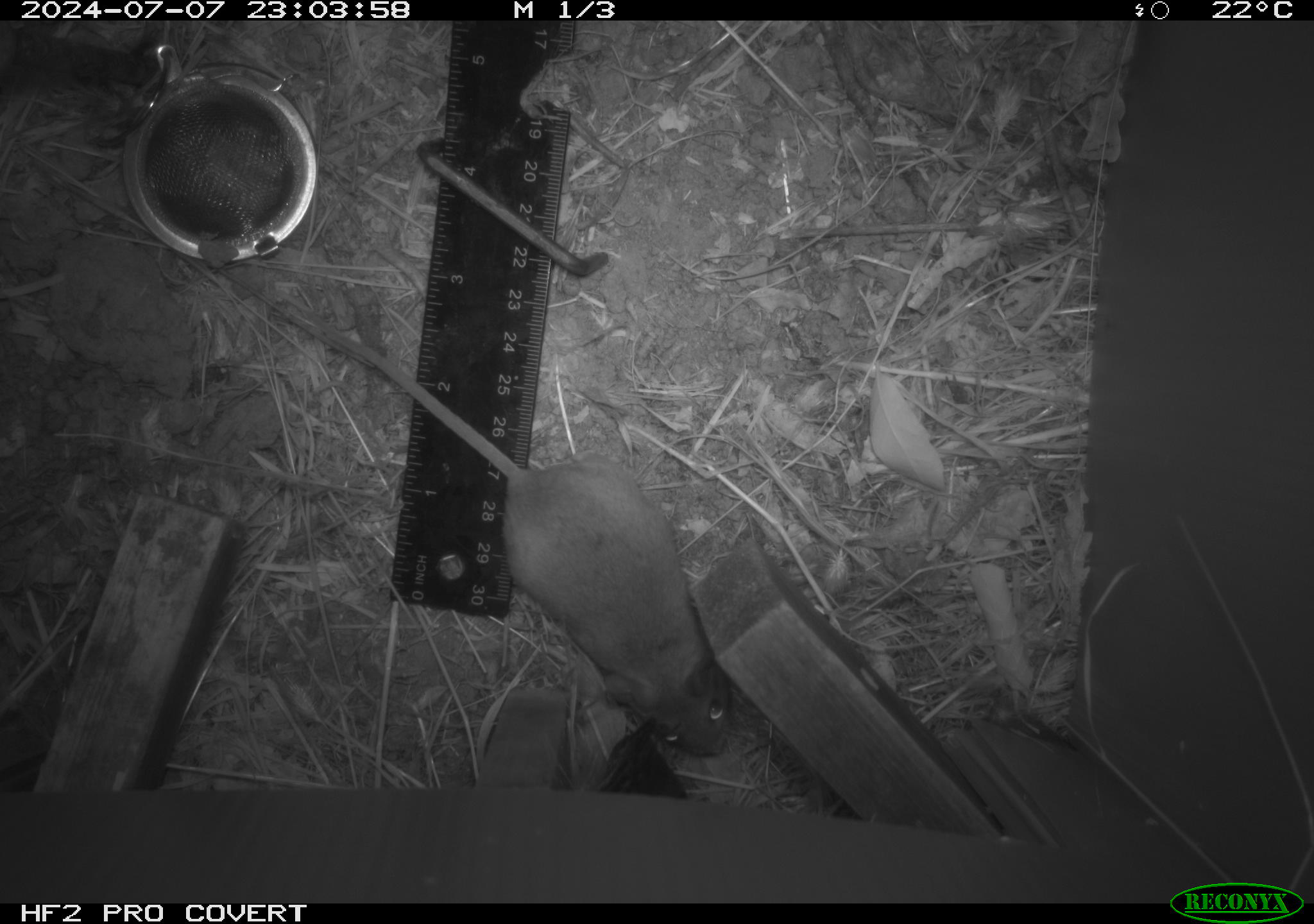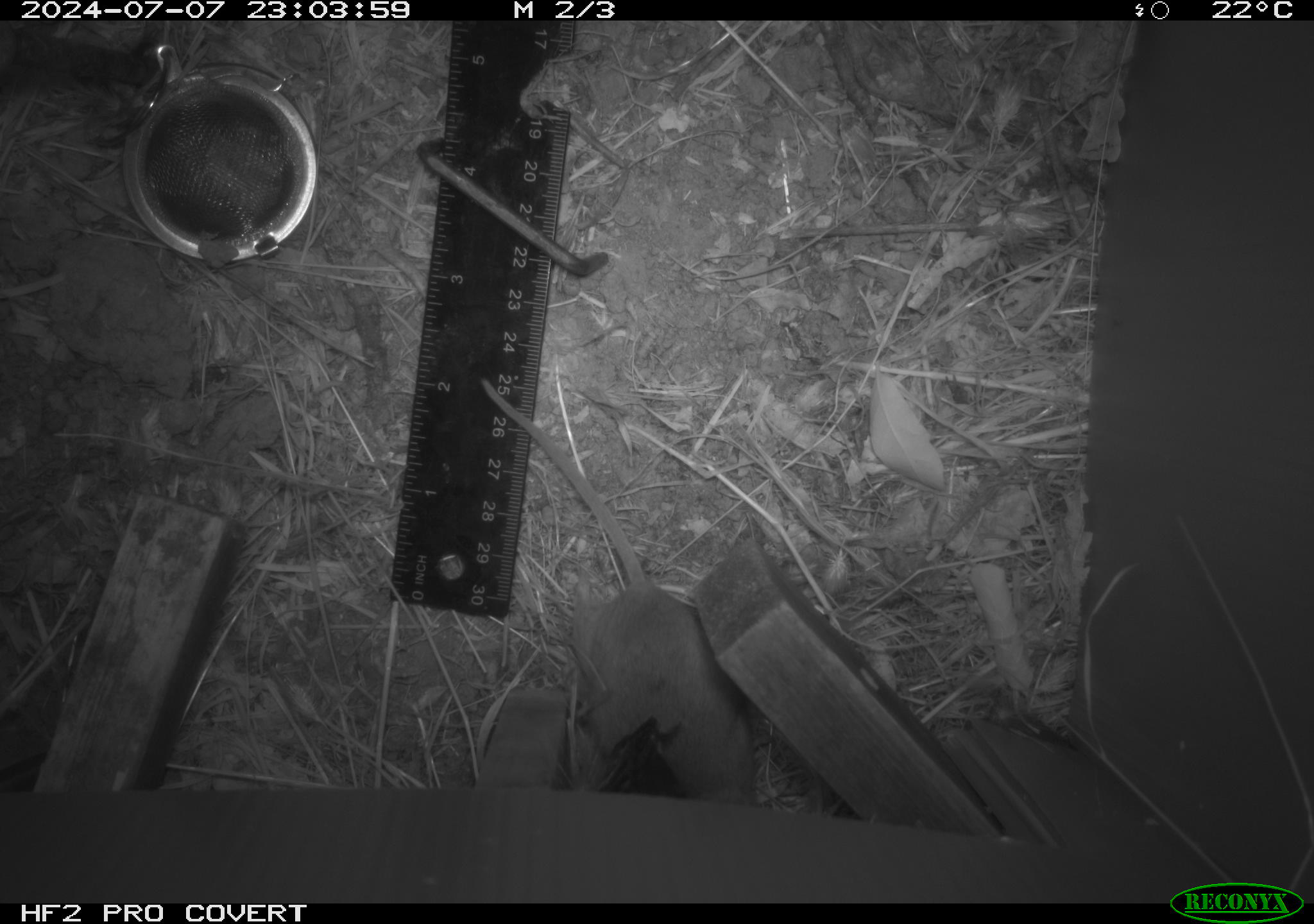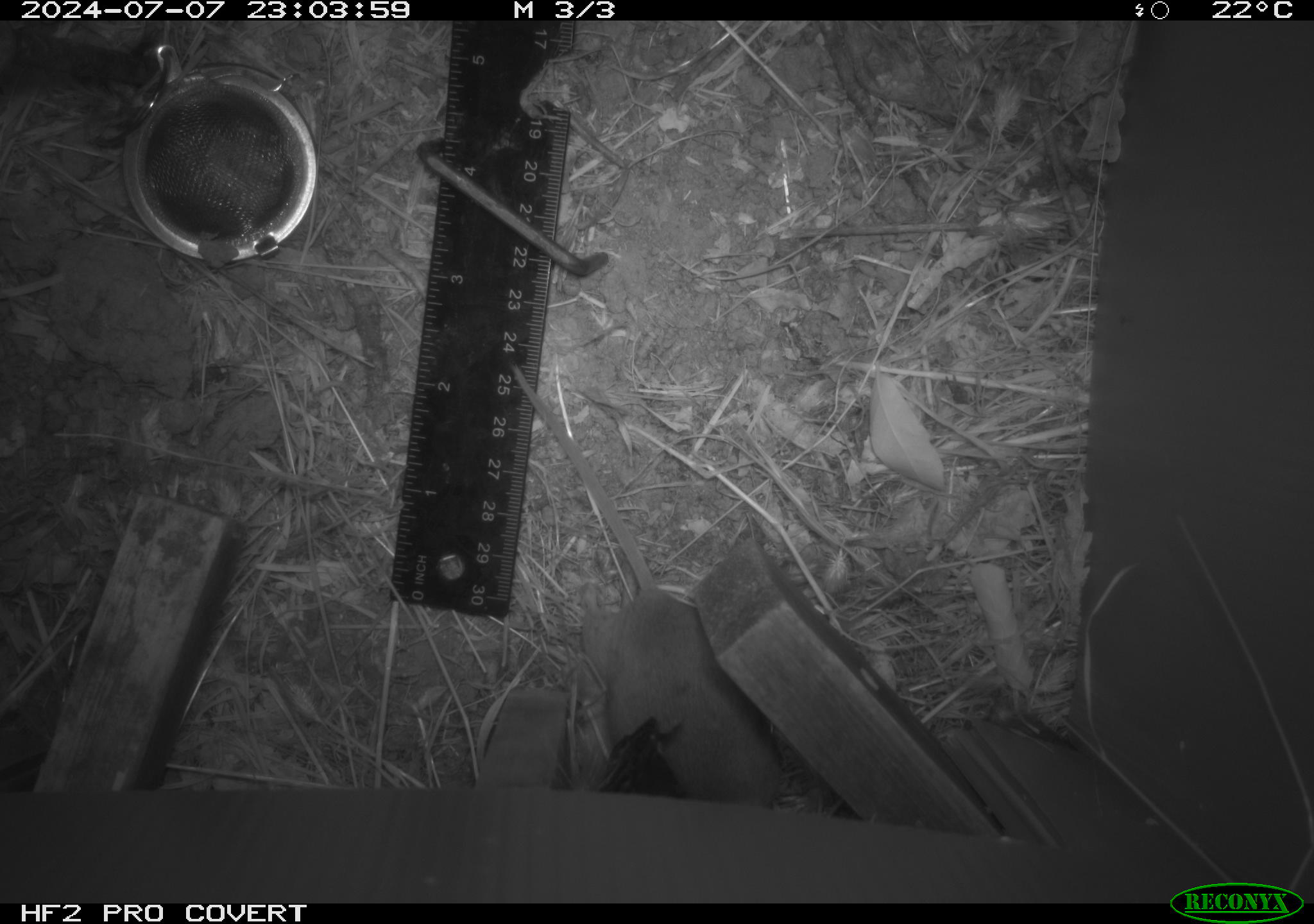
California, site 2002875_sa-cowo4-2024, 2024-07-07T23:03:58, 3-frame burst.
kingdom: Animalia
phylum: Chordata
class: Mammalia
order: Rodentia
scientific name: Rodentia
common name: rodent